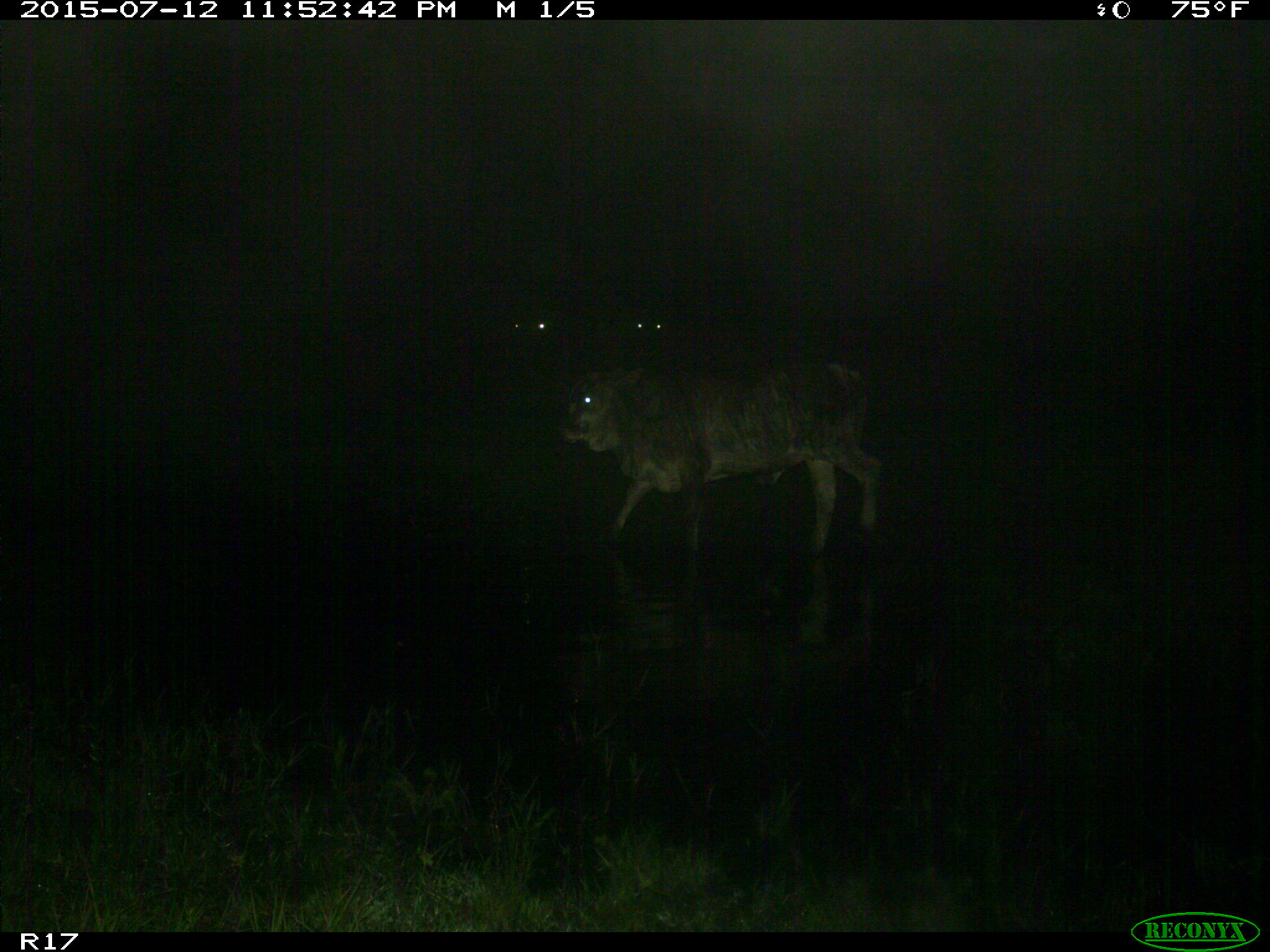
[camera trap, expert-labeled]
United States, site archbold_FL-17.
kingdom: Animalia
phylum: Chordata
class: Mammalia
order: Artiodactyla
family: Bovidae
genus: Bos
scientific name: Bos taurus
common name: domestic cow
Bos taurus (domestic cow).